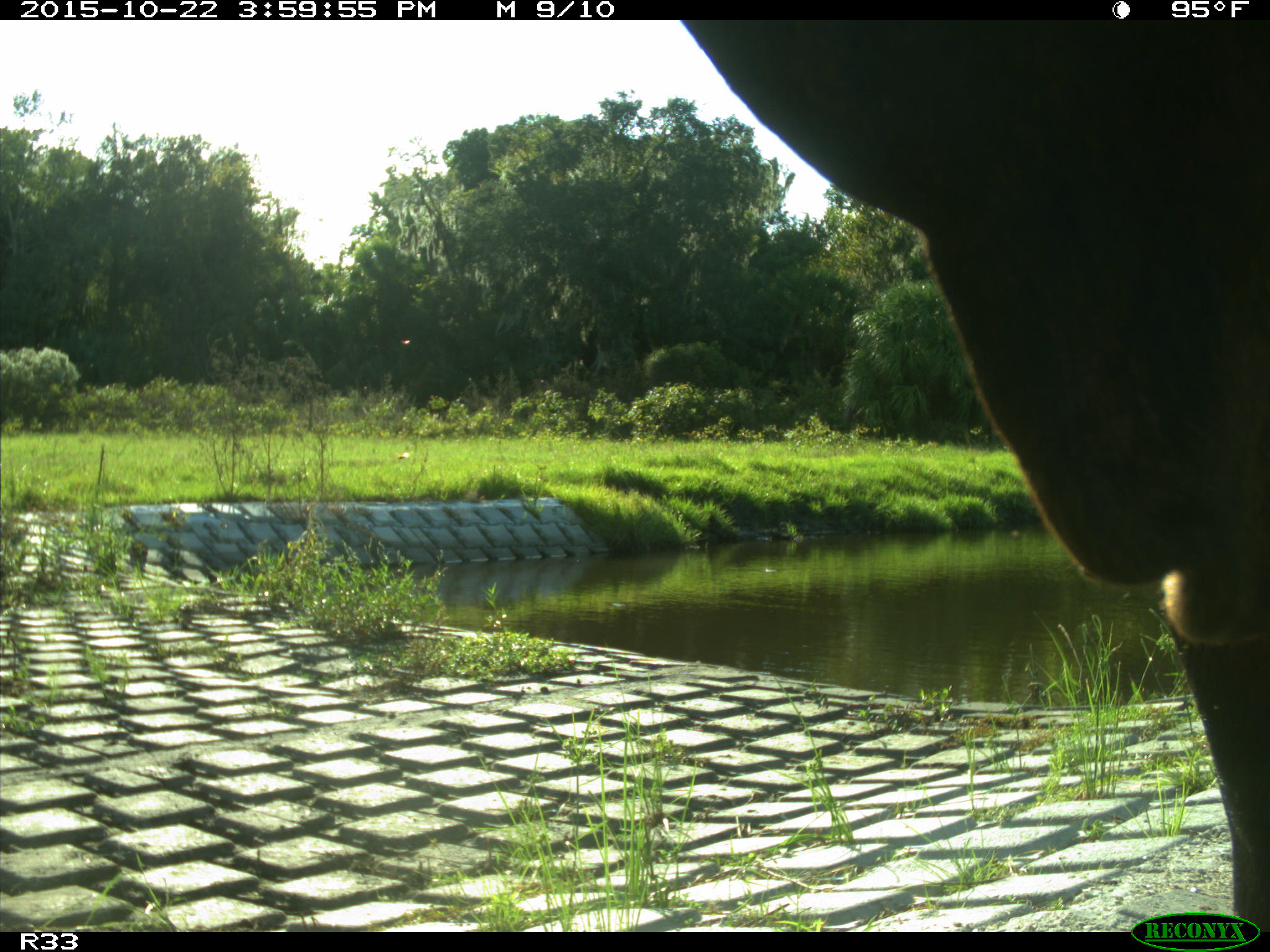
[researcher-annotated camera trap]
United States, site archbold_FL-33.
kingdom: Animalia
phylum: Chordata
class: Mammalia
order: Artiodactyla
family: Bovidae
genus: Bos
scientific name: Bos taurus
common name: domestic cow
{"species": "Bos taurus (domestic cow)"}